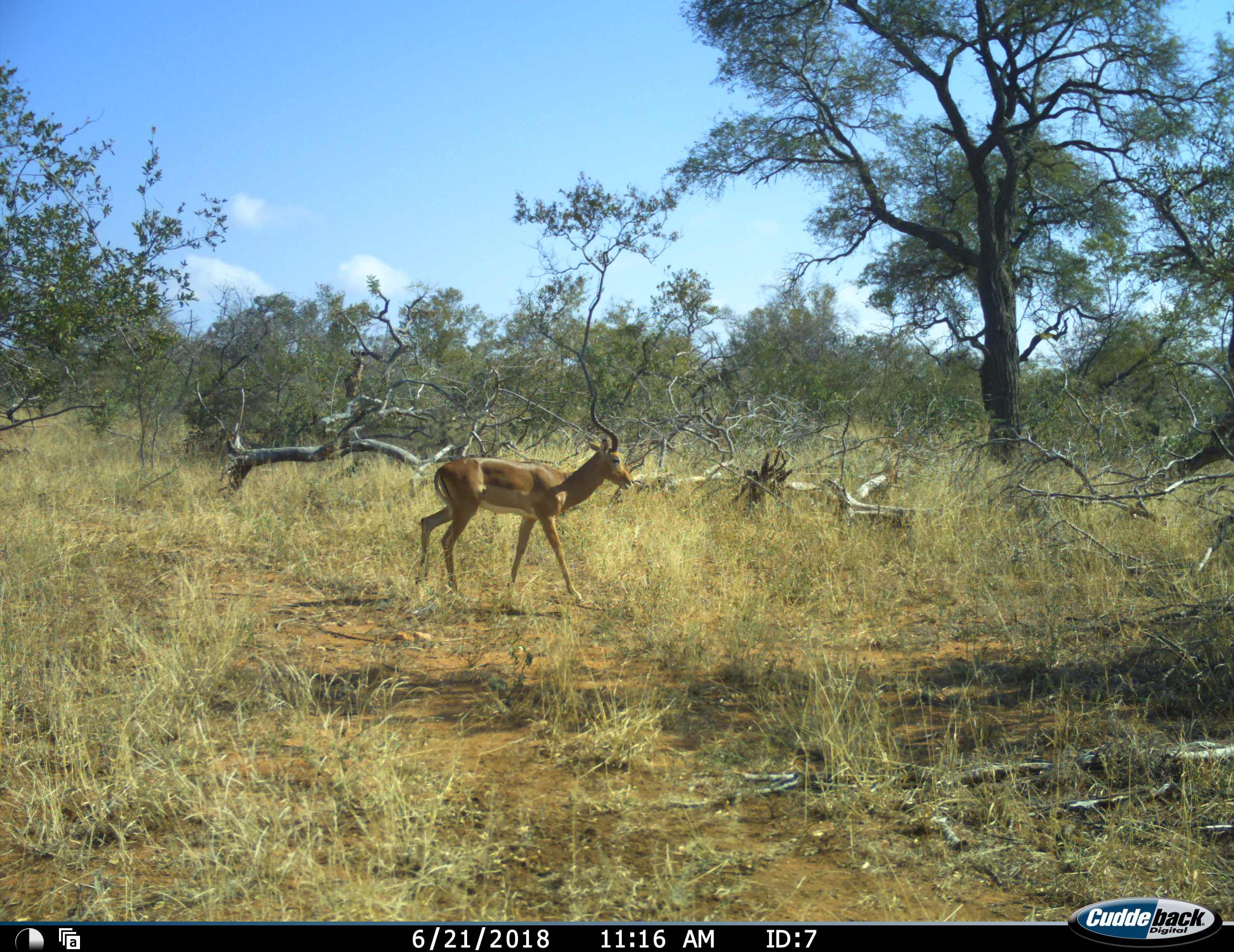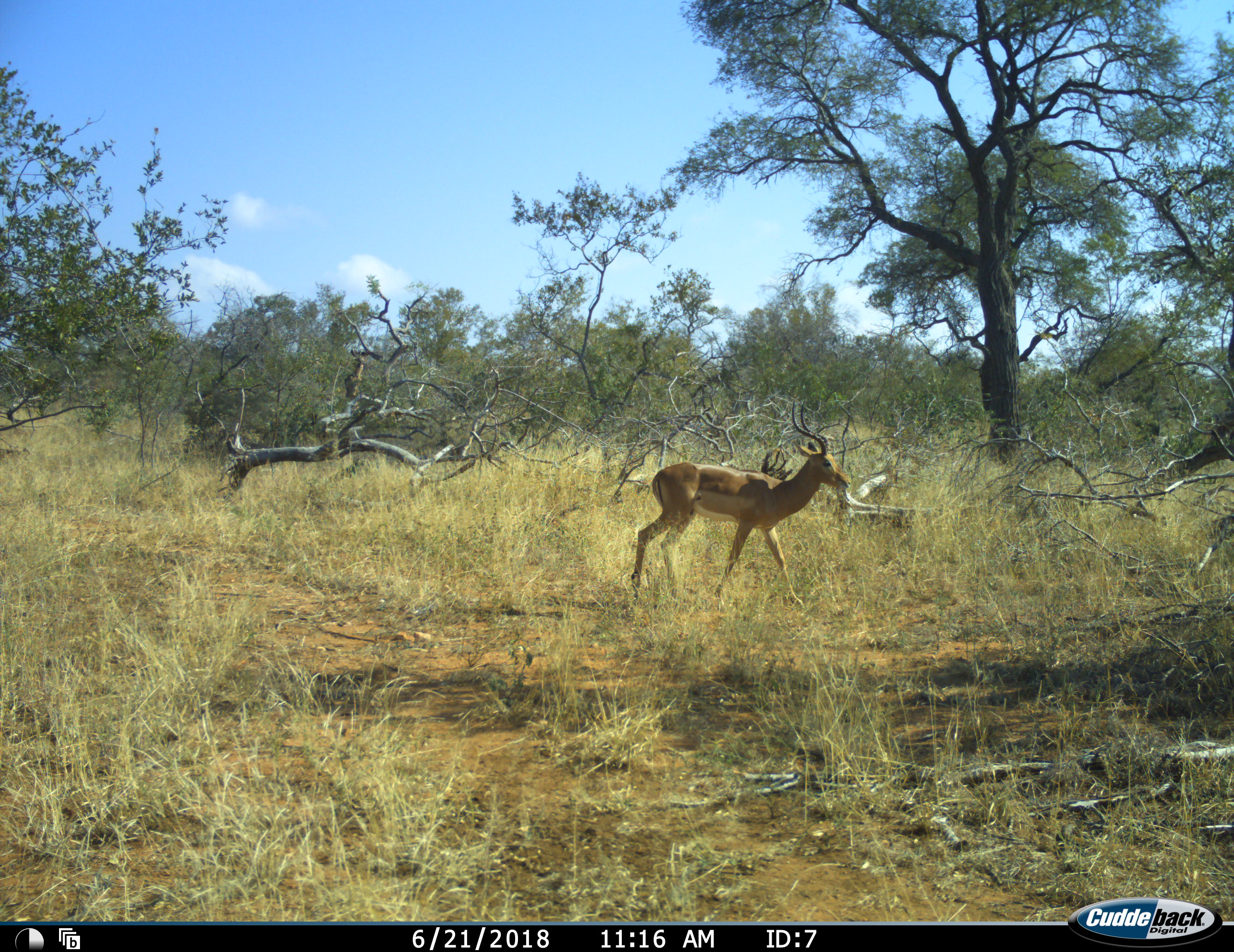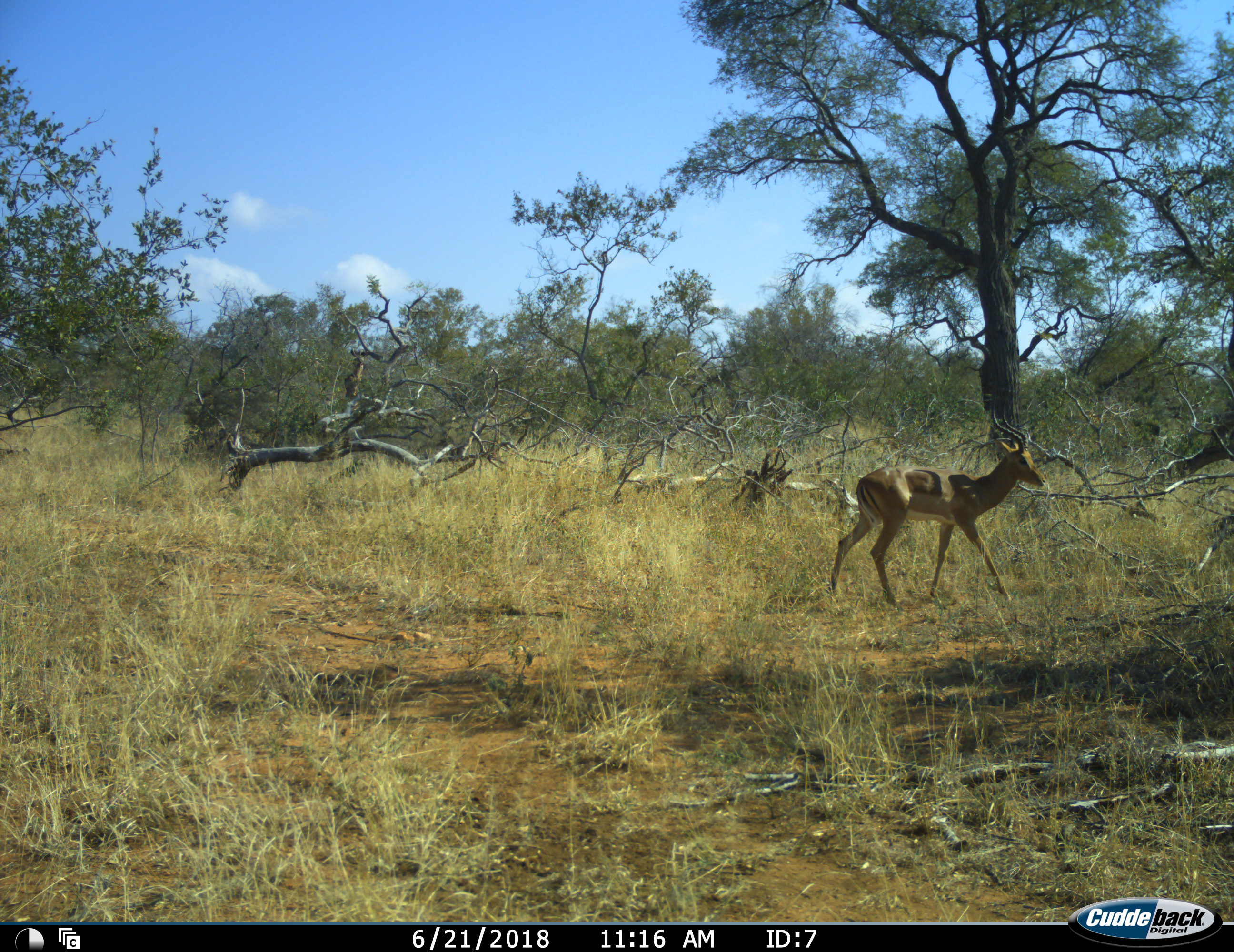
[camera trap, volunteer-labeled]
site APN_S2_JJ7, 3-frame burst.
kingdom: Animalia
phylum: Chordata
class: Mammalia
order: Artiodactyla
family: Bovidae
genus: Aepyceros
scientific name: Aepyceros melampus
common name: impala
Impala (Aepyceros melampus), count 1. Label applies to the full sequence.